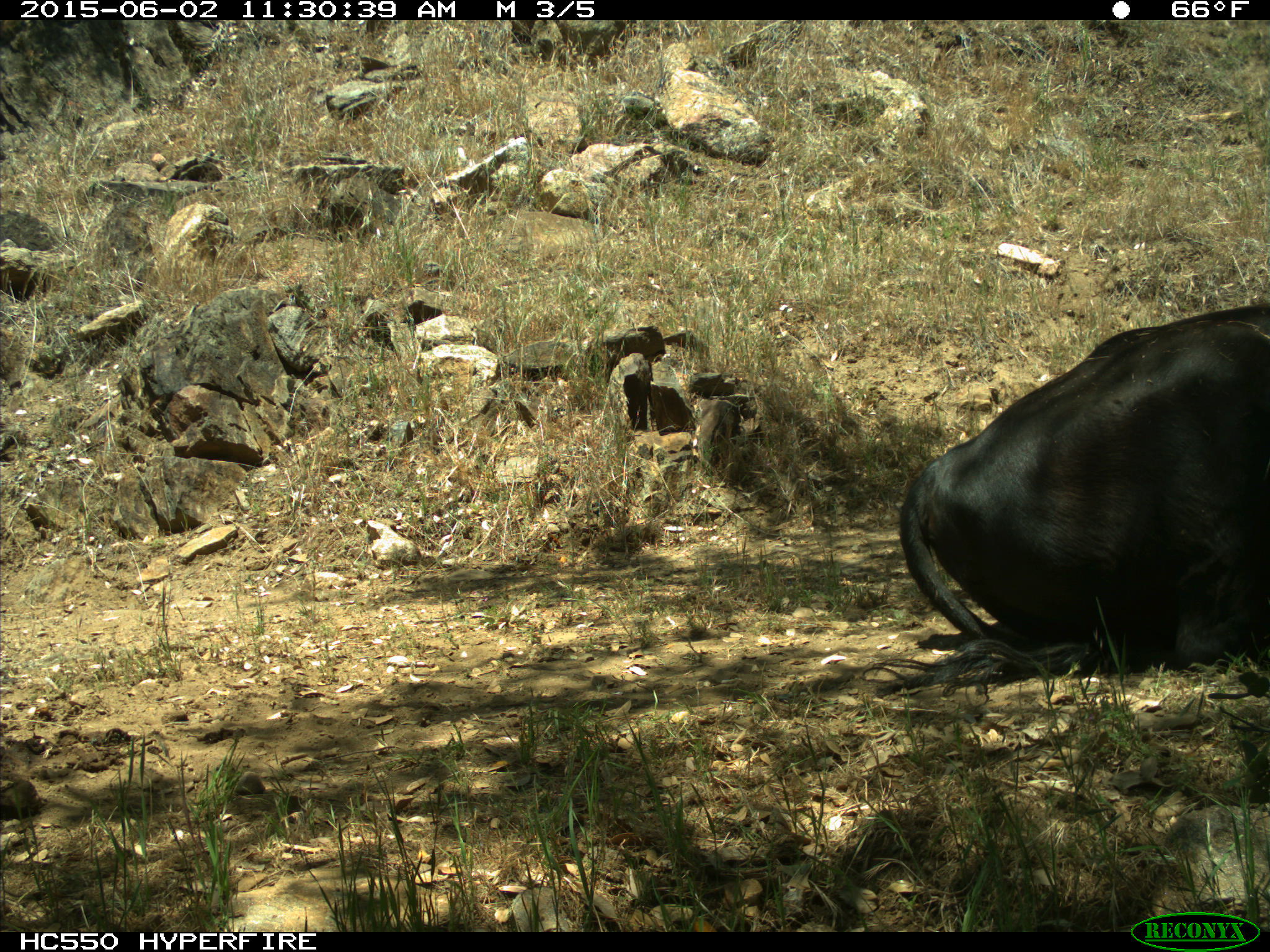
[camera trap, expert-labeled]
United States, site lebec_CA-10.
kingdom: Animalia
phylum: Chordata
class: Mammalia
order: Artiodactyla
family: Bovidae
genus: Bos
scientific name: Bos taurus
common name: domestic cow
Bos taurus (domestic cow).